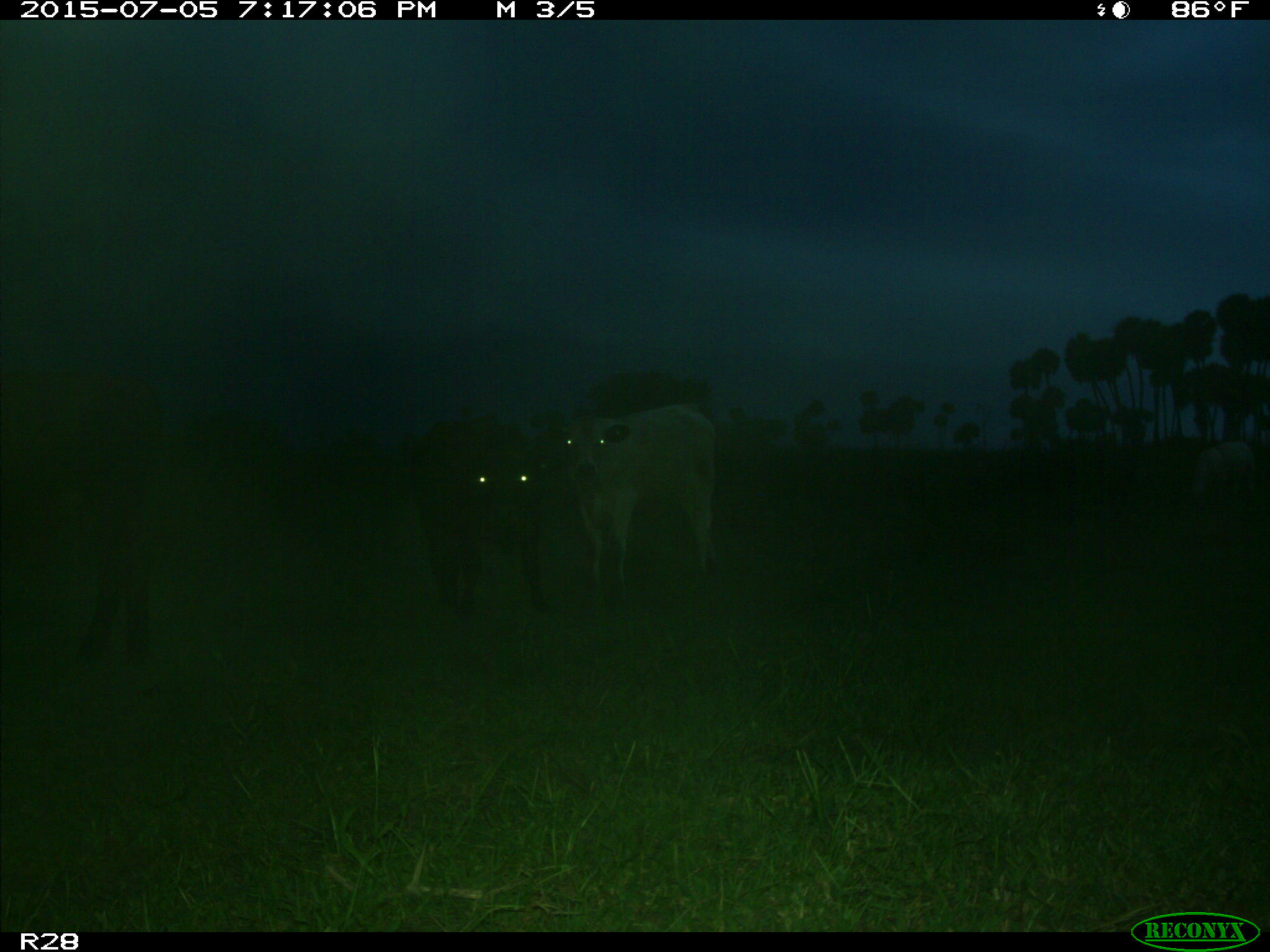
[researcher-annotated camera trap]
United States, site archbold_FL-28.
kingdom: Animalia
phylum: Chordata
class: Mammalia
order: Artiodactyla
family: Bovidae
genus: Bos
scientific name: Bos taurus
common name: domestic cow